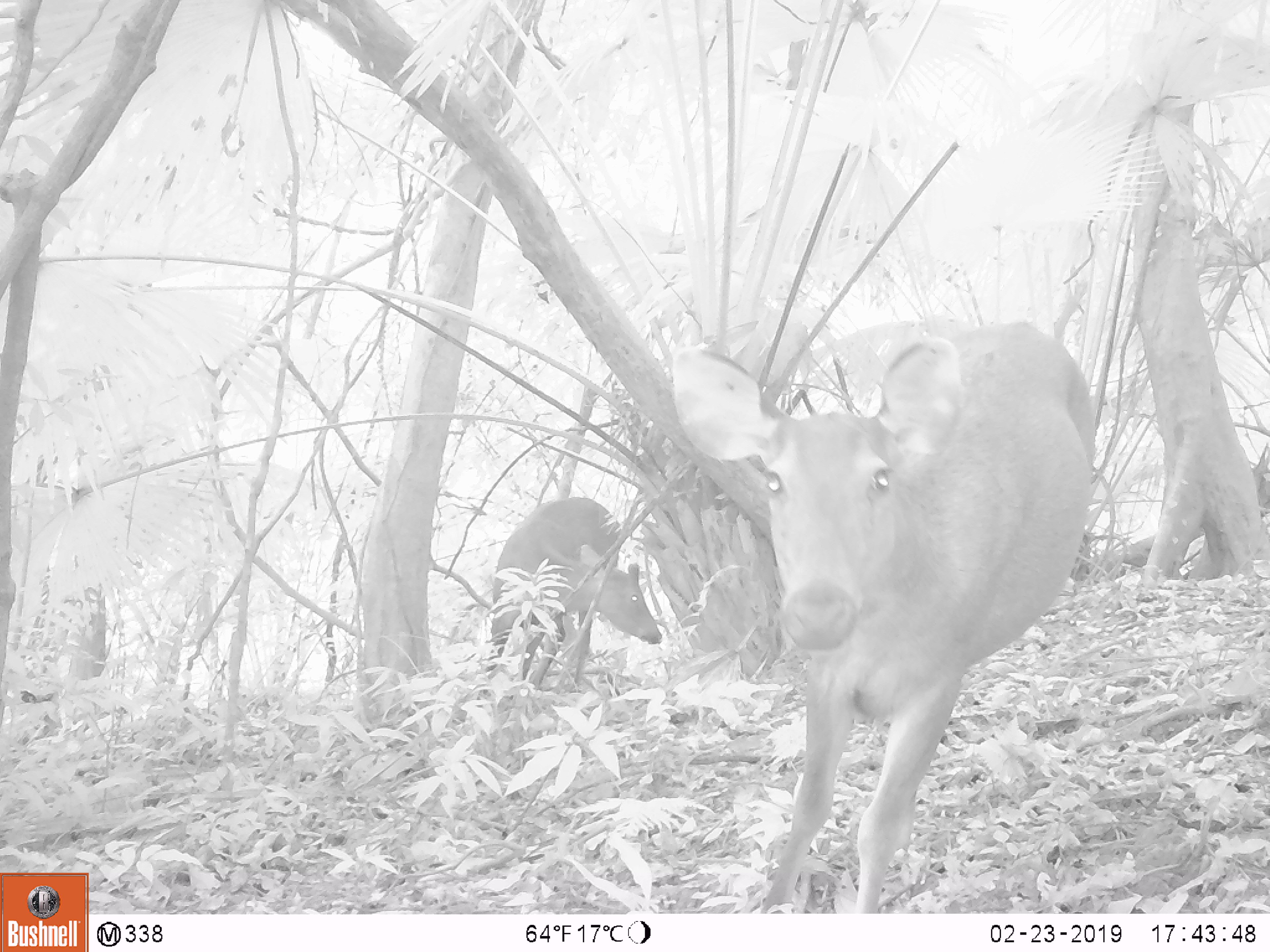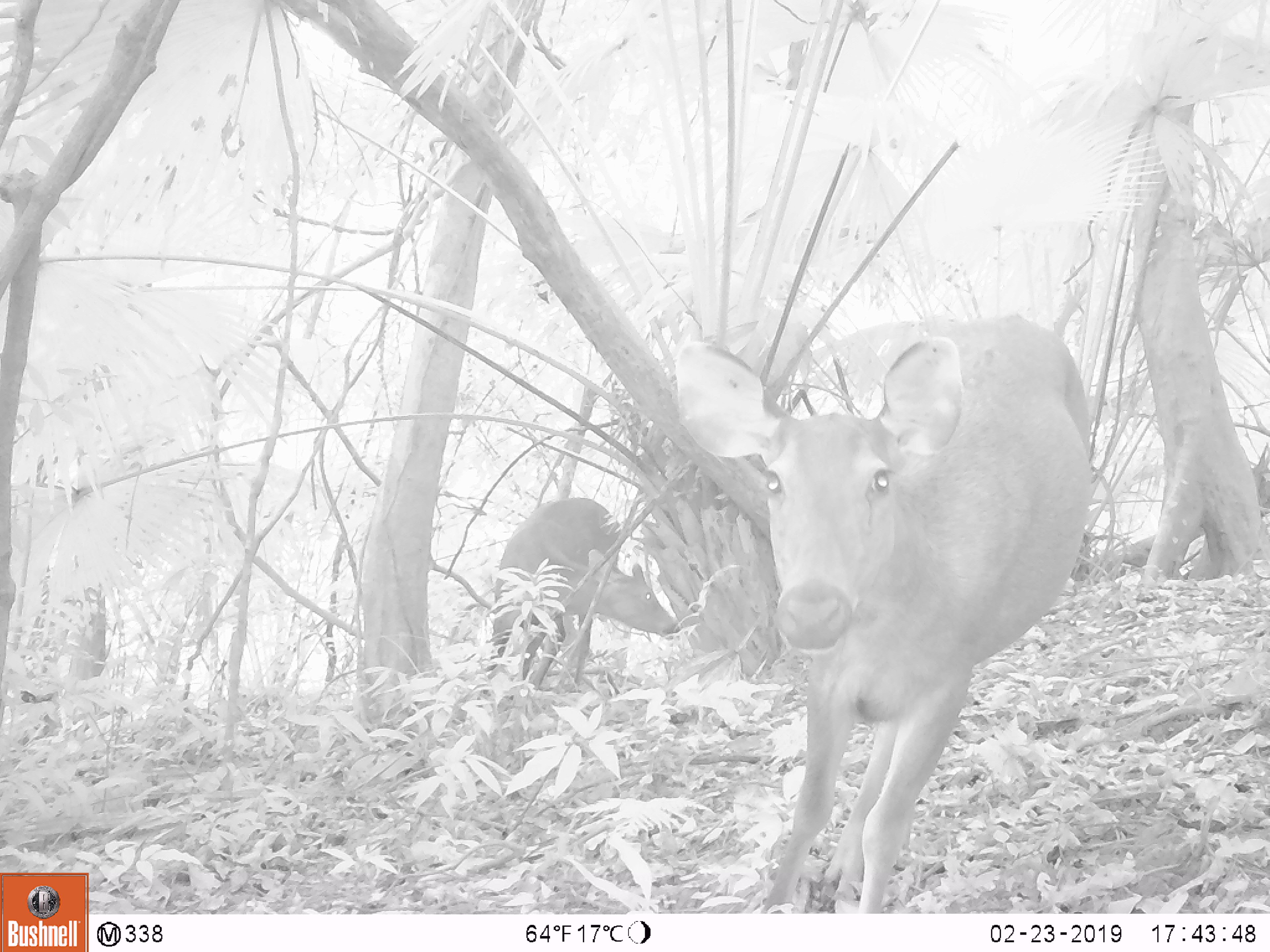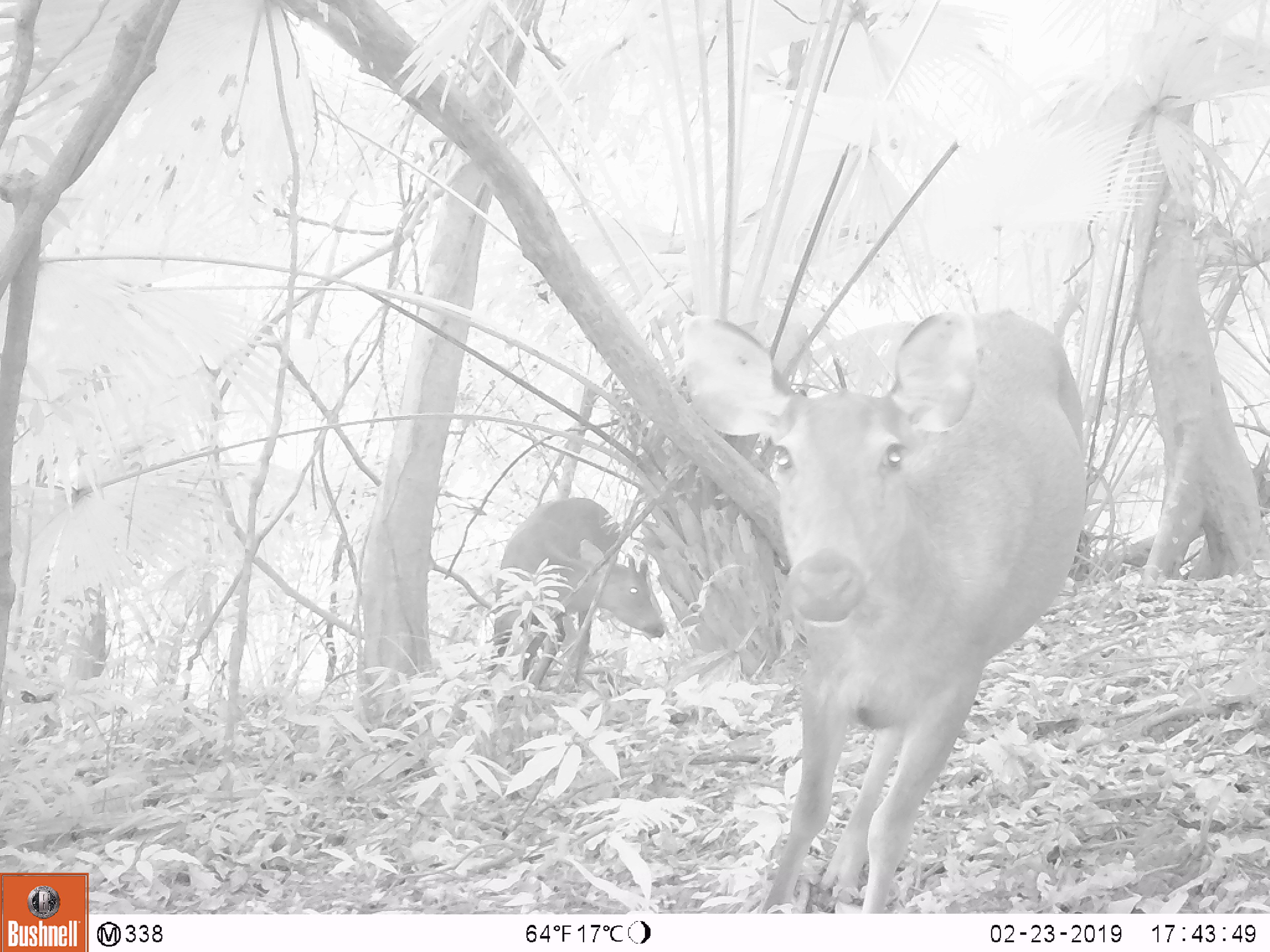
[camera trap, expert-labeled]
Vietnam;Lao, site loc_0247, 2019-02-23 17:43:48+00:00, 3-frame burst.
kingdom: Animalia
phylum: Chordata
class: Mammalia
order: Artiodactyla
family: Cervidae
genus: Rusa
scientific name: Rusa unicolor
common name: sambar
Sambar (Rusa unicolor). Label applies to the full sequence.